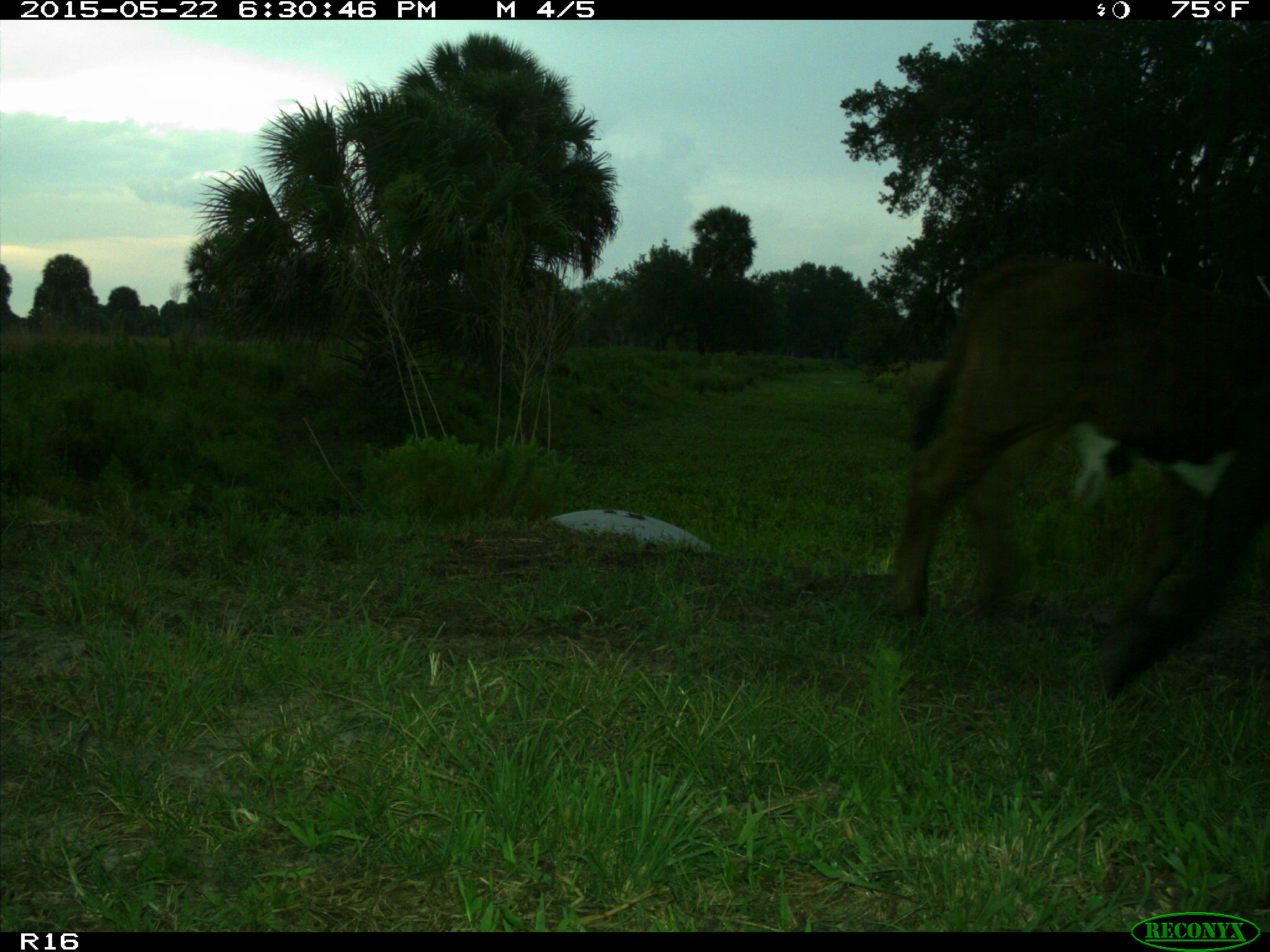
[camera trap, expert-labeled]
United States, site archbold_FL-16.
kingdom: Animalia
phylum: Chordata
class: Mammalia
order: Artiodactyla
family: Bovidae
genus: Bos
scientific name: Bos taurus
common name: domestic cow